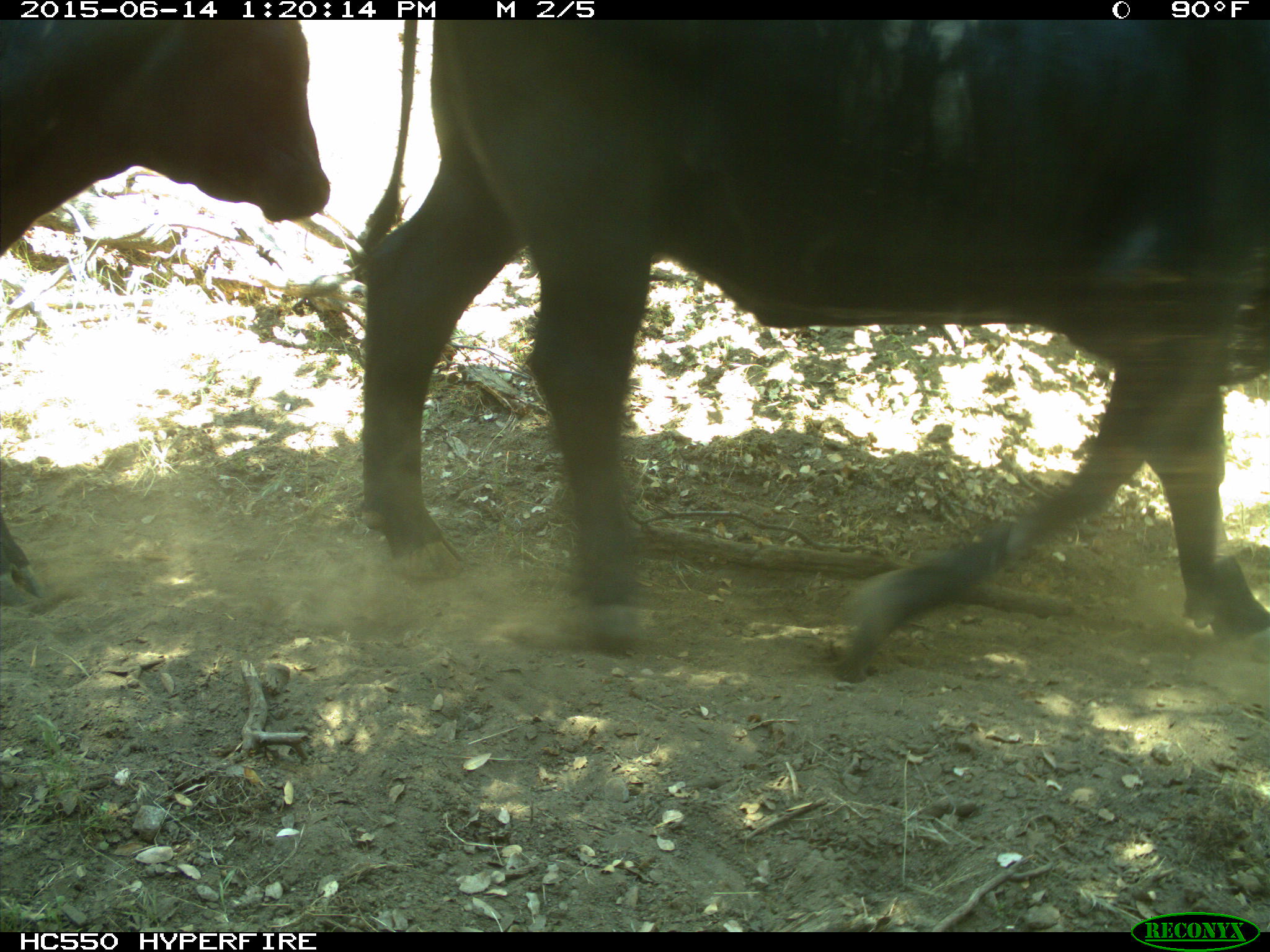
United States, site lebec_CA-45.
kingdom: Animalia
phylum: Chordata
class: Mammalia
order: Artiodactyla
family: Bovidae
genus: Bos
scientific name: Bos taurus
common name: domestic cow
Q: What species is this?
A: Bos taurus (domestic cow).